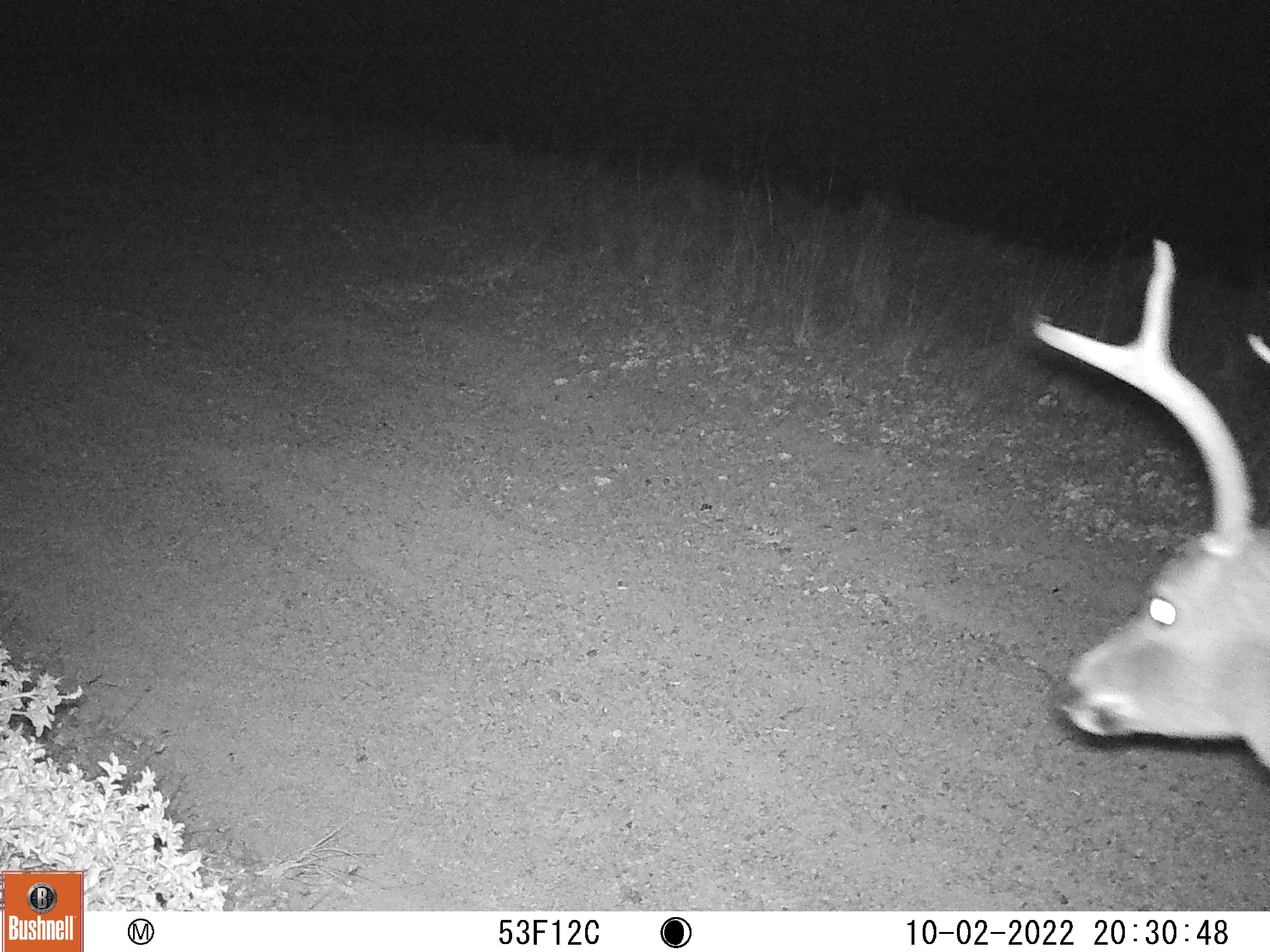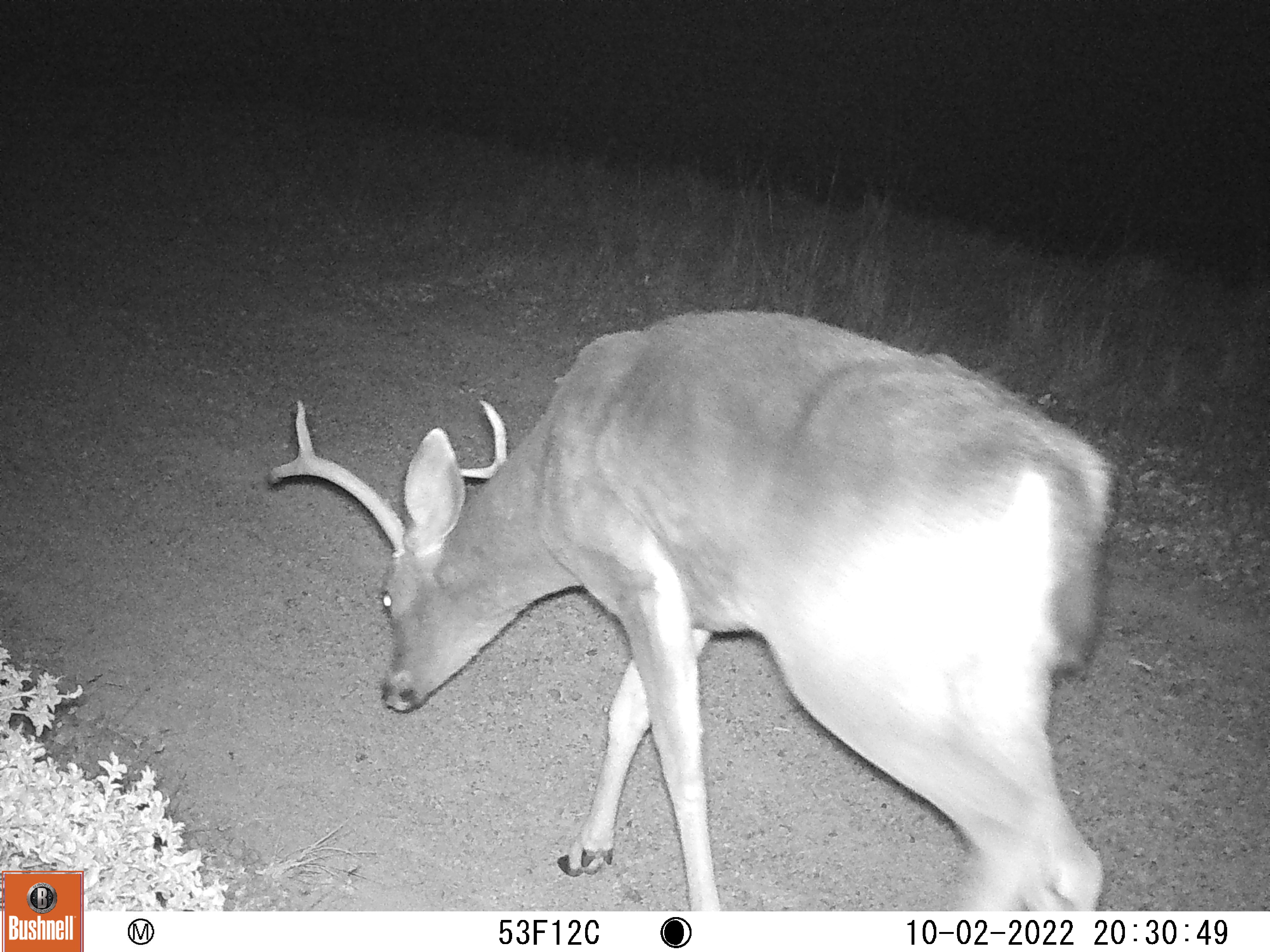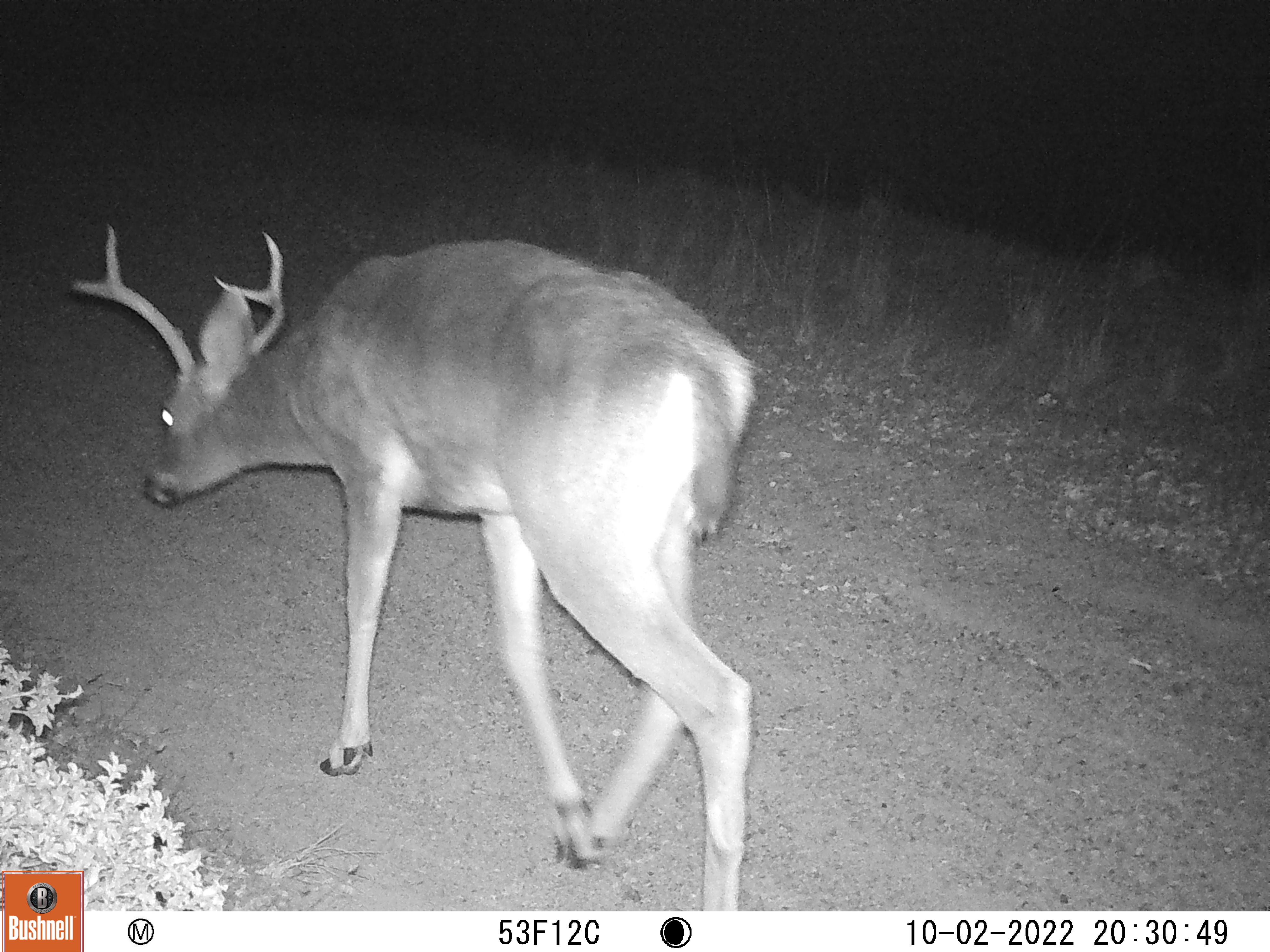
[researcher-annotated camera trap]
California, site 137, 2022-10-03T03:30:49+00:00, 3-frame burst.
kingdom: Animalia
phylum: Chordata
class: Mammalia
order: Artiodactyla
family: Cervidae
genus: Odocoileus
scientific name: Odocoileus hemionus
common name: mule deer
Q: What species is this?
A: Mule deer (Odocoileus hemionus).